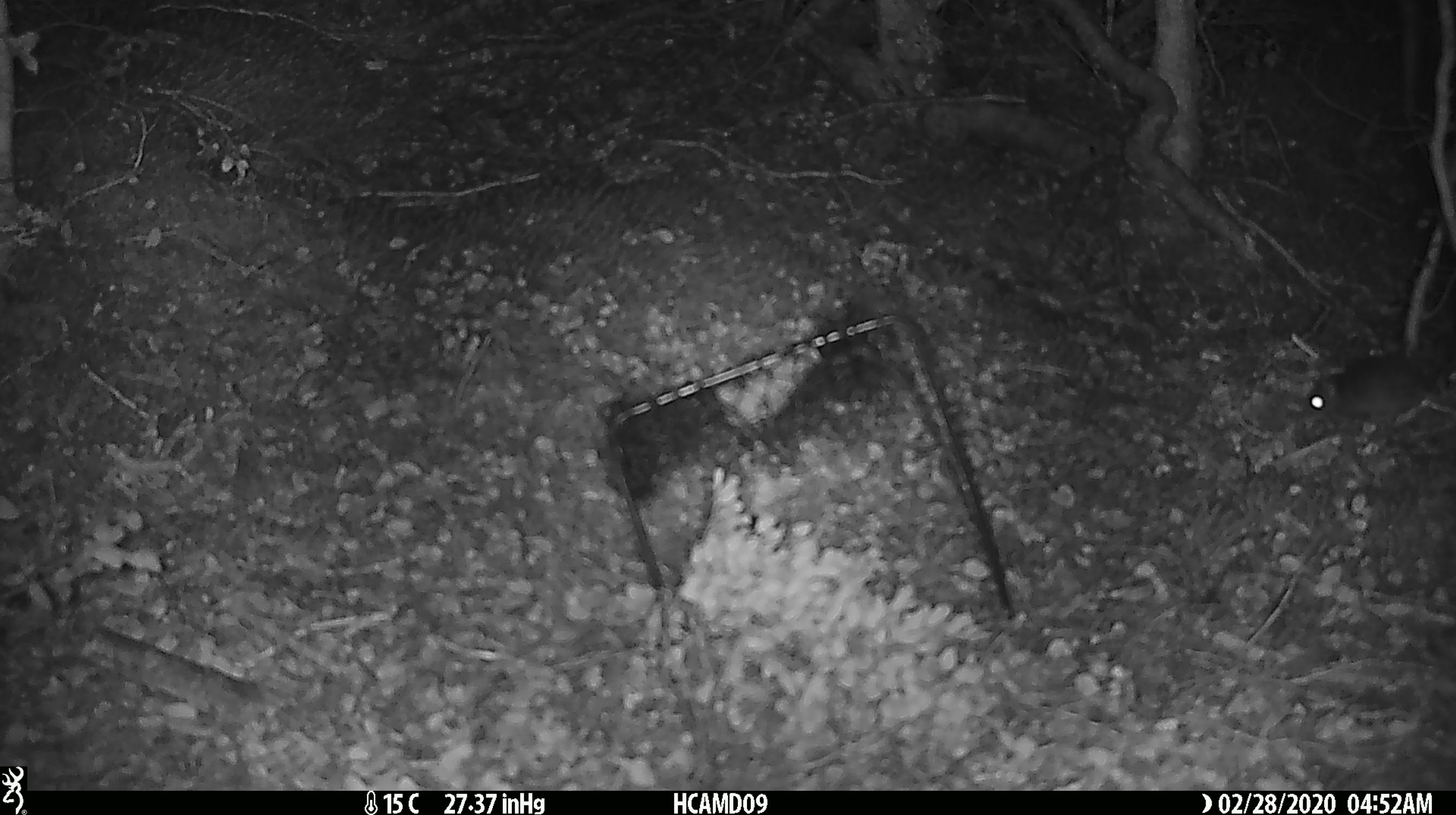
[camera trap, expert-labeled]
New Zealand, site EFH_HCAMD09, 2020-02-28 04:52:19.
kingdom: Animalia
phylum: Chordata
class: Mammalia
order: Rodentia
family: Muridae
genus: Mus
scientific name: Mus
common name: mouse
Mouse (Mus).